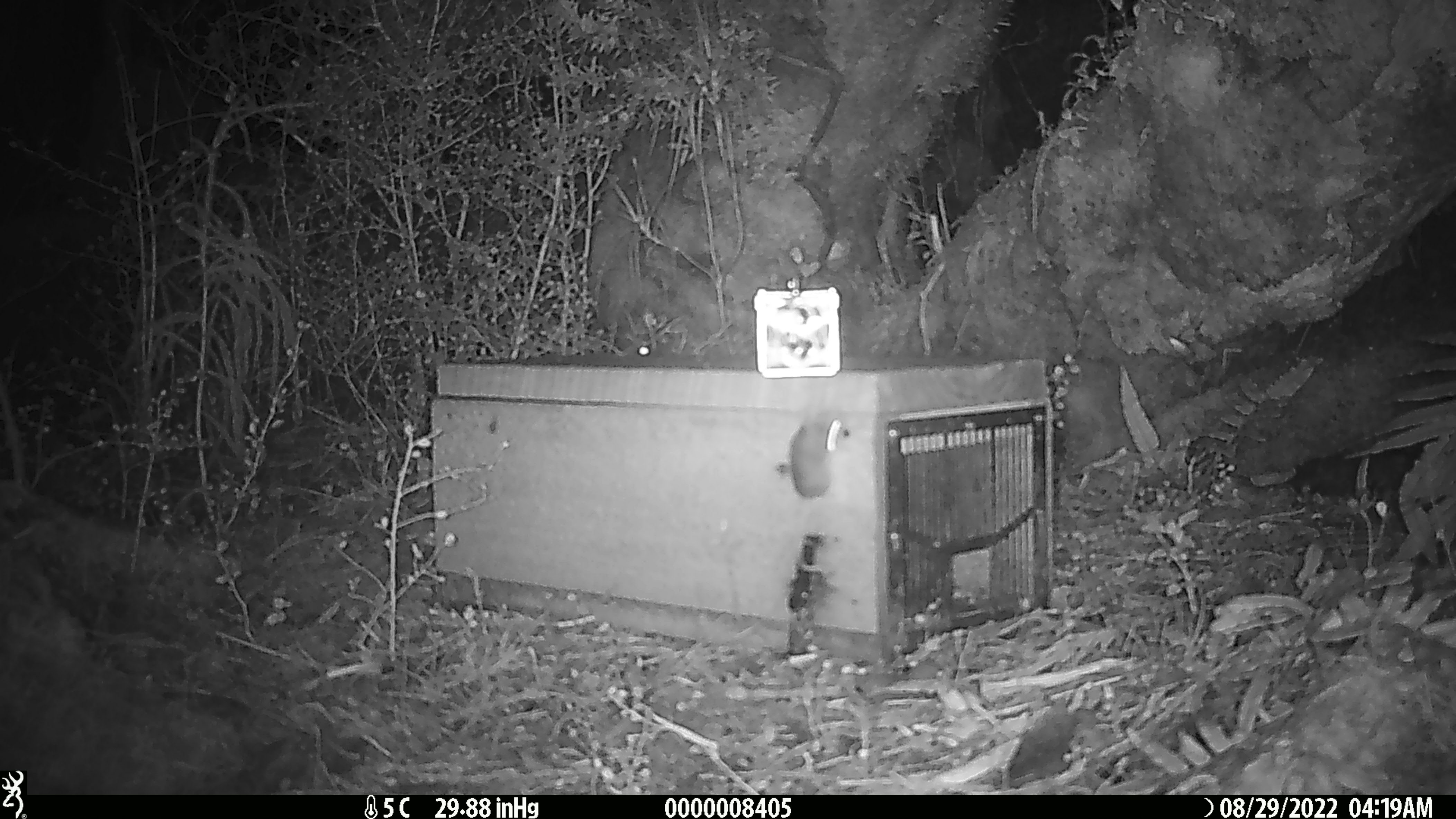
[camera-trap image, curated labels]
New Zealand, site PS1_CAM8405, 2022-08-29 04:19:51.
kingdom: Animalia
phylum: Chordata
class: Mammalia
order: Rodentia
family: Muridae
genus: Mus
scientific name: Mus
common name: mouse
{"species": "mouse (Mus)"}